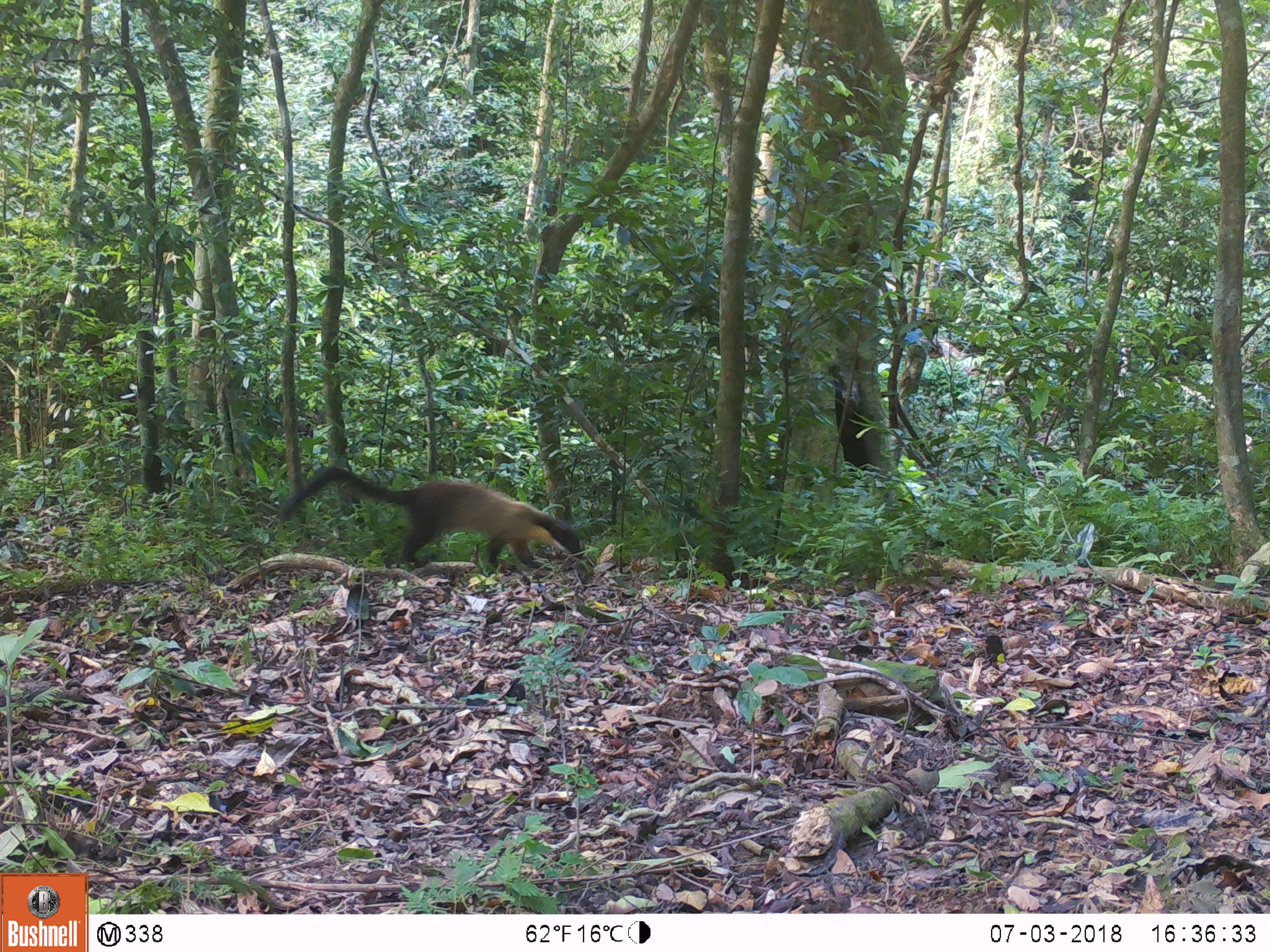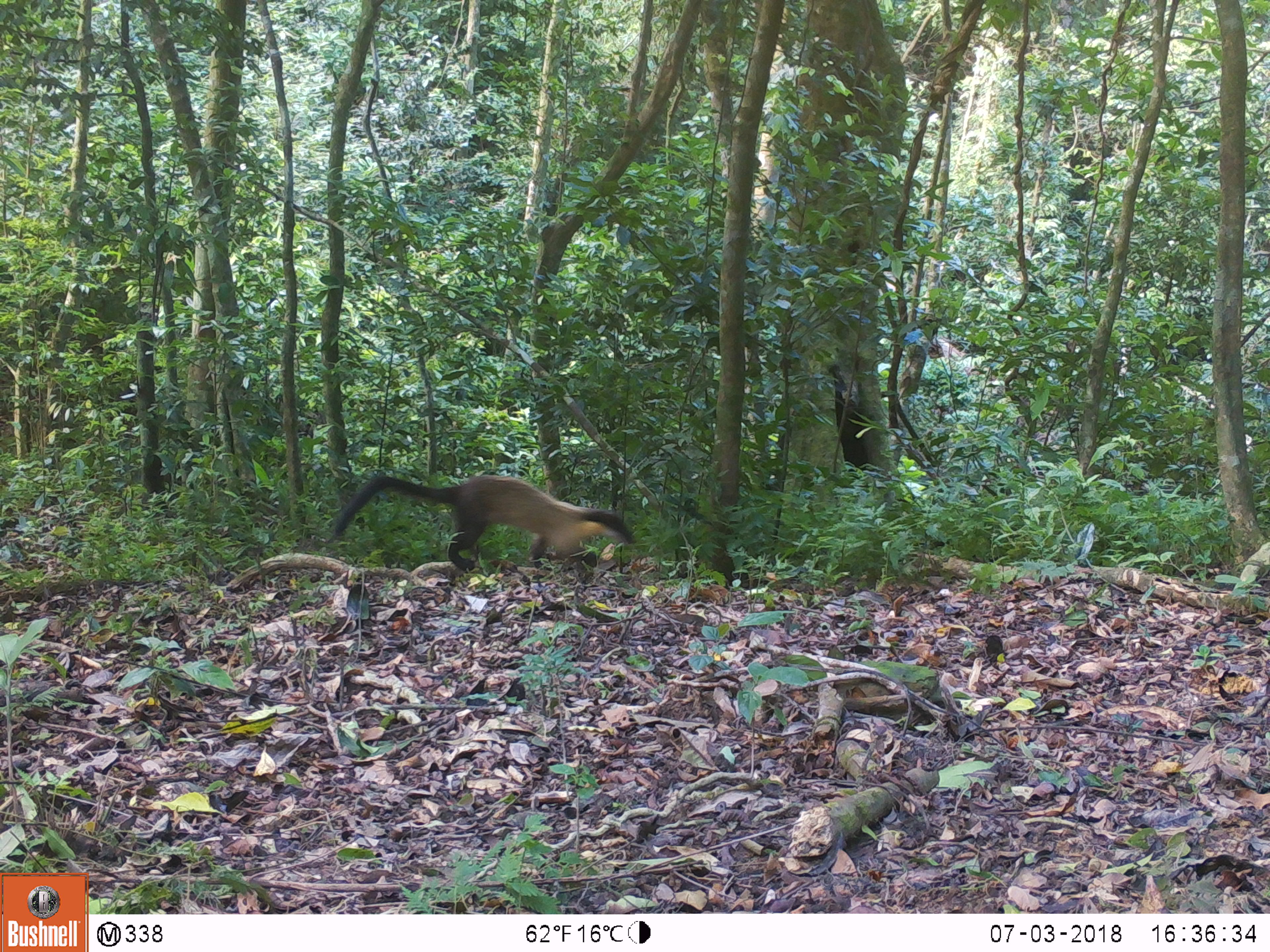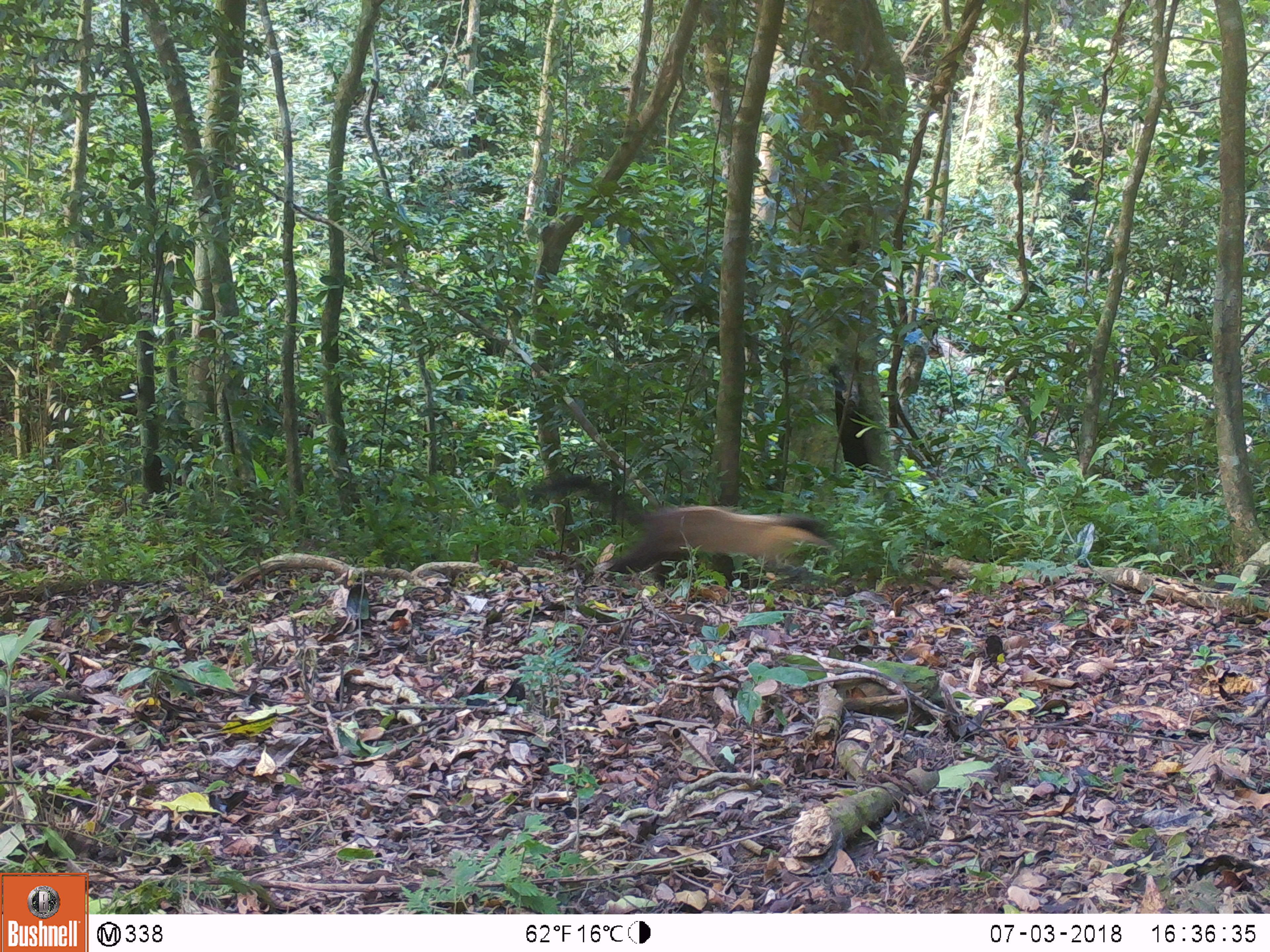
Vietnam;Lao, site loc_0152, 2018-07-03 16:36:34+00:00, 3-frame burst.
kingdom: Animalia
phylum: Chordata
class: Mammalia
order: Carnivora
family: Mustelidae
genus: Martes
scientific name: Martes flavigula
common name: yellow-throated marten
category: yellow throated marten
Yellow throated marten (yellow-throated marten) (Martes flavigula). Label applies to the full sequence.